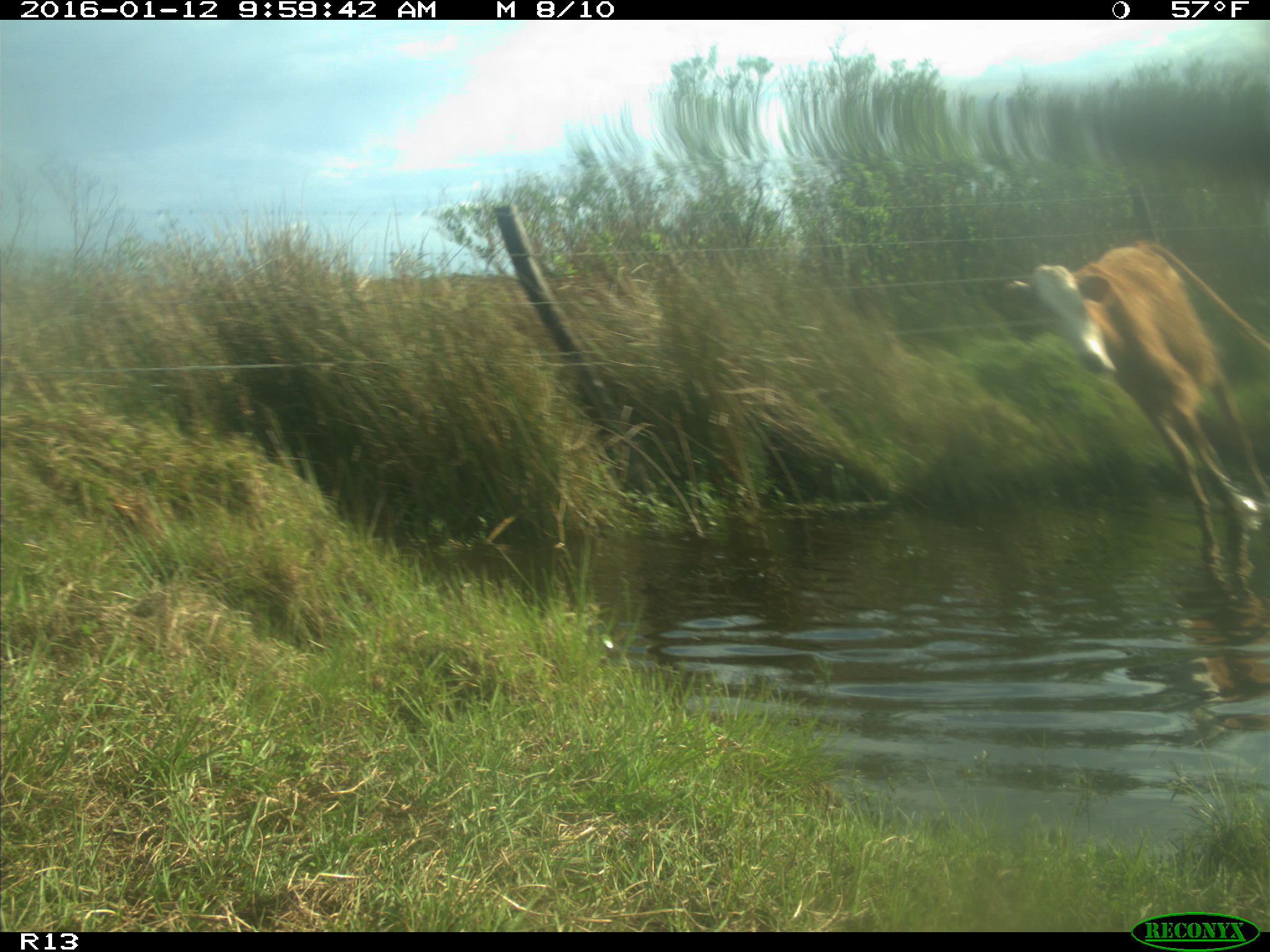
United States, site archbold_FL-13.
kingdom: Animalia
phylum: Chordata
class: Mammalia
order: Artiodactyla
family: Bovidae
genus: Bos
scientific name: Bos taurus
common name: domestic cow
Bos taurus (domestic cow).